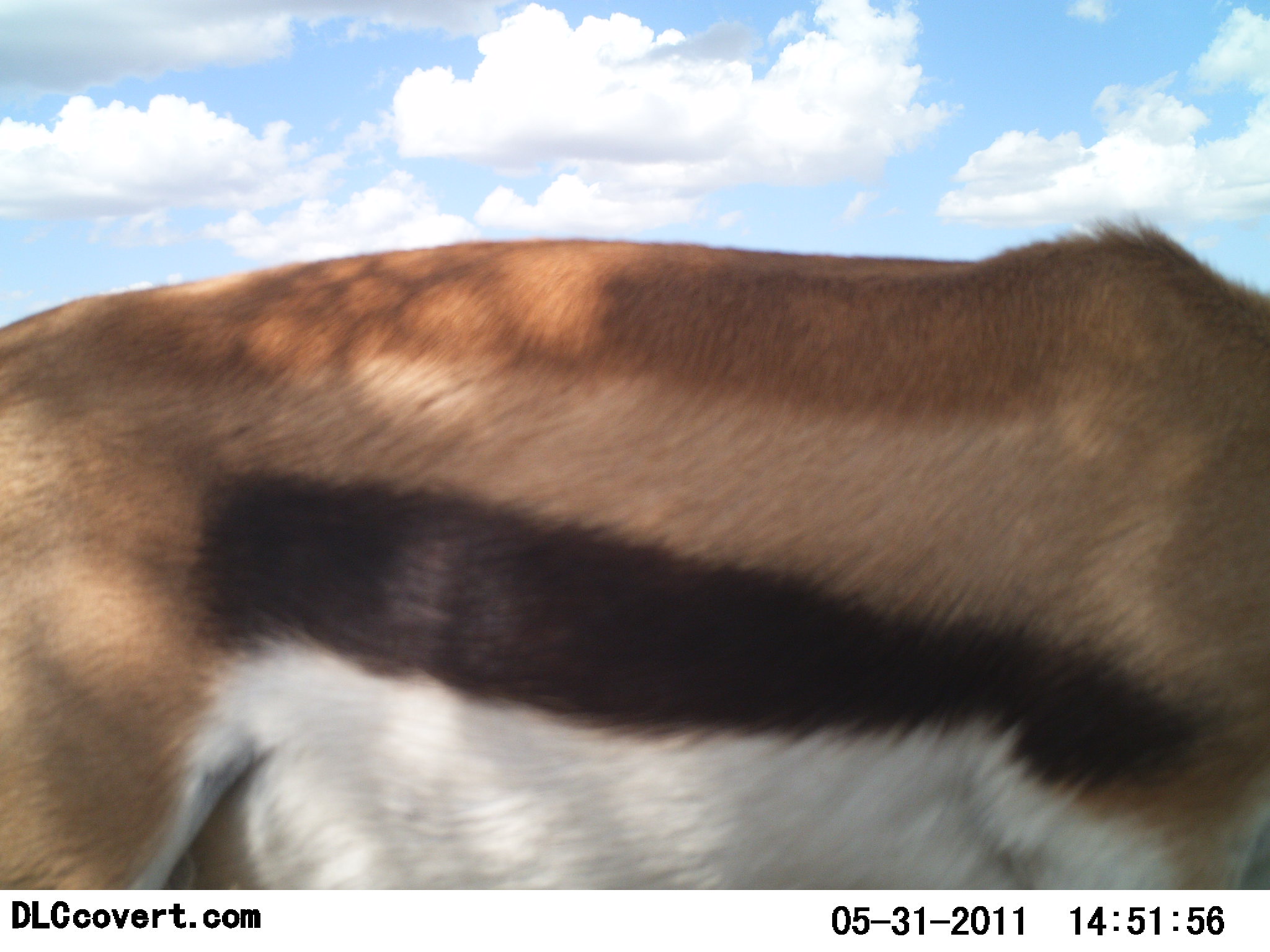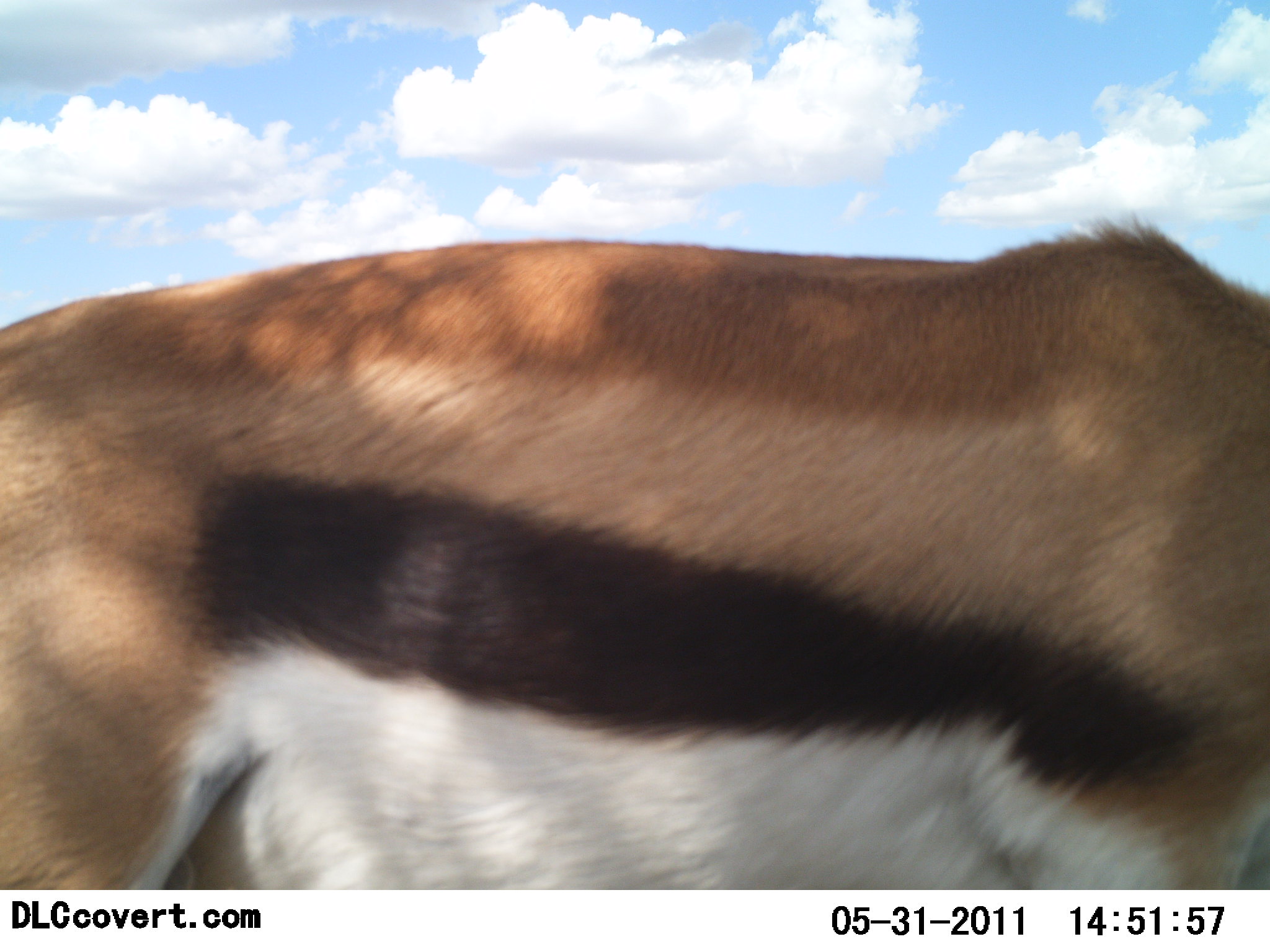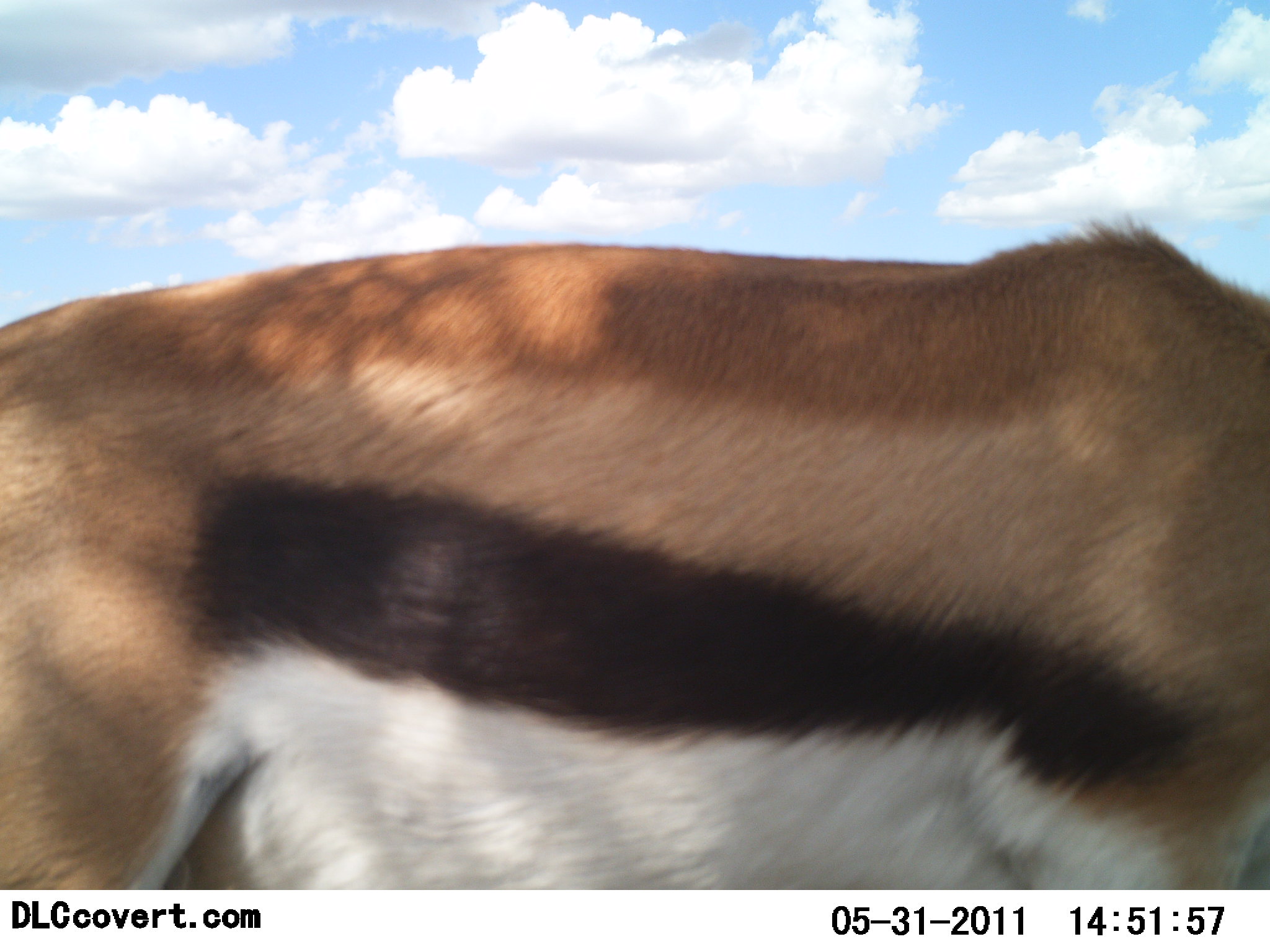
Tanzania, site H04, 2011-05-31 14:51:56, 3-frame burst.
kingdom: Animalia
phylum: Chordata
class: Mammalia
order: Artiodactyla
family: Bovidae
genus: Eudorcas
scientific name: Eudorcas thomsonii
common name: thomson's gazelle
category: gazellethomsons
Gazellethomsons (thomson's gazelle) (Eudorcas thomsonii), count 1. Behavior (volunteer vote fractions): standing 91%, resting 0%, moving 0%, interacting 0%. Young present (vote fraction): 0%. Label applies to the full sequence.